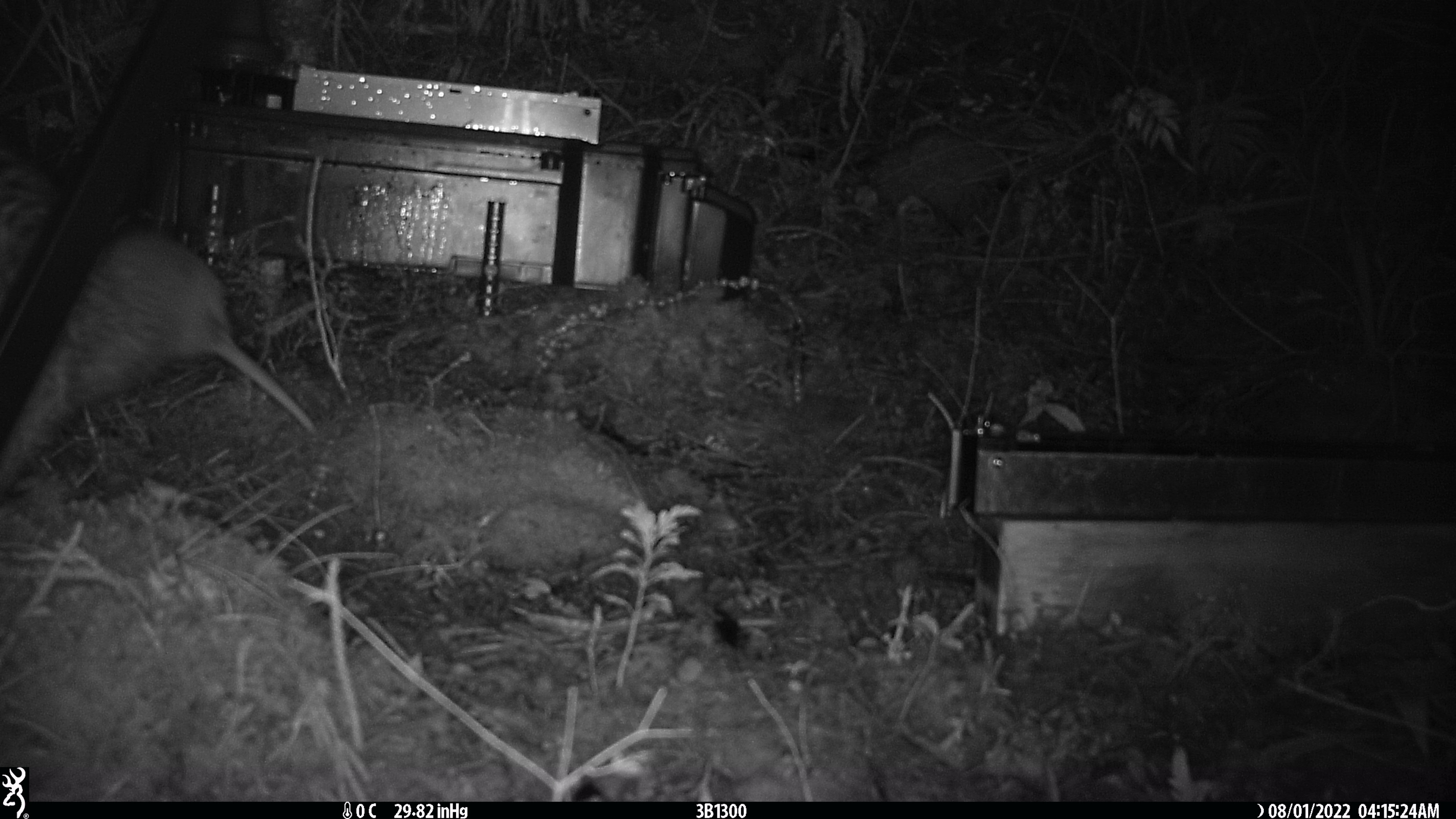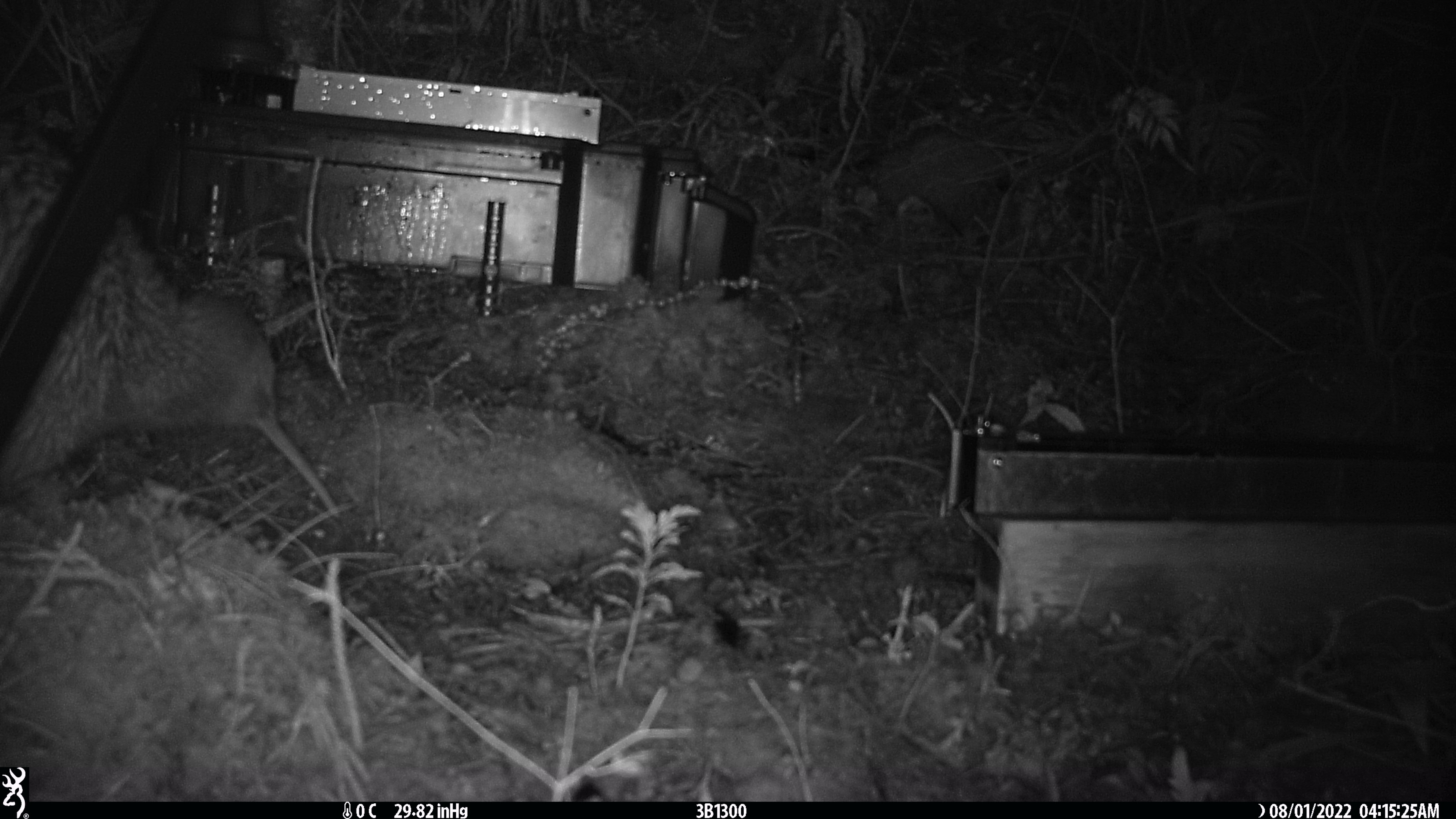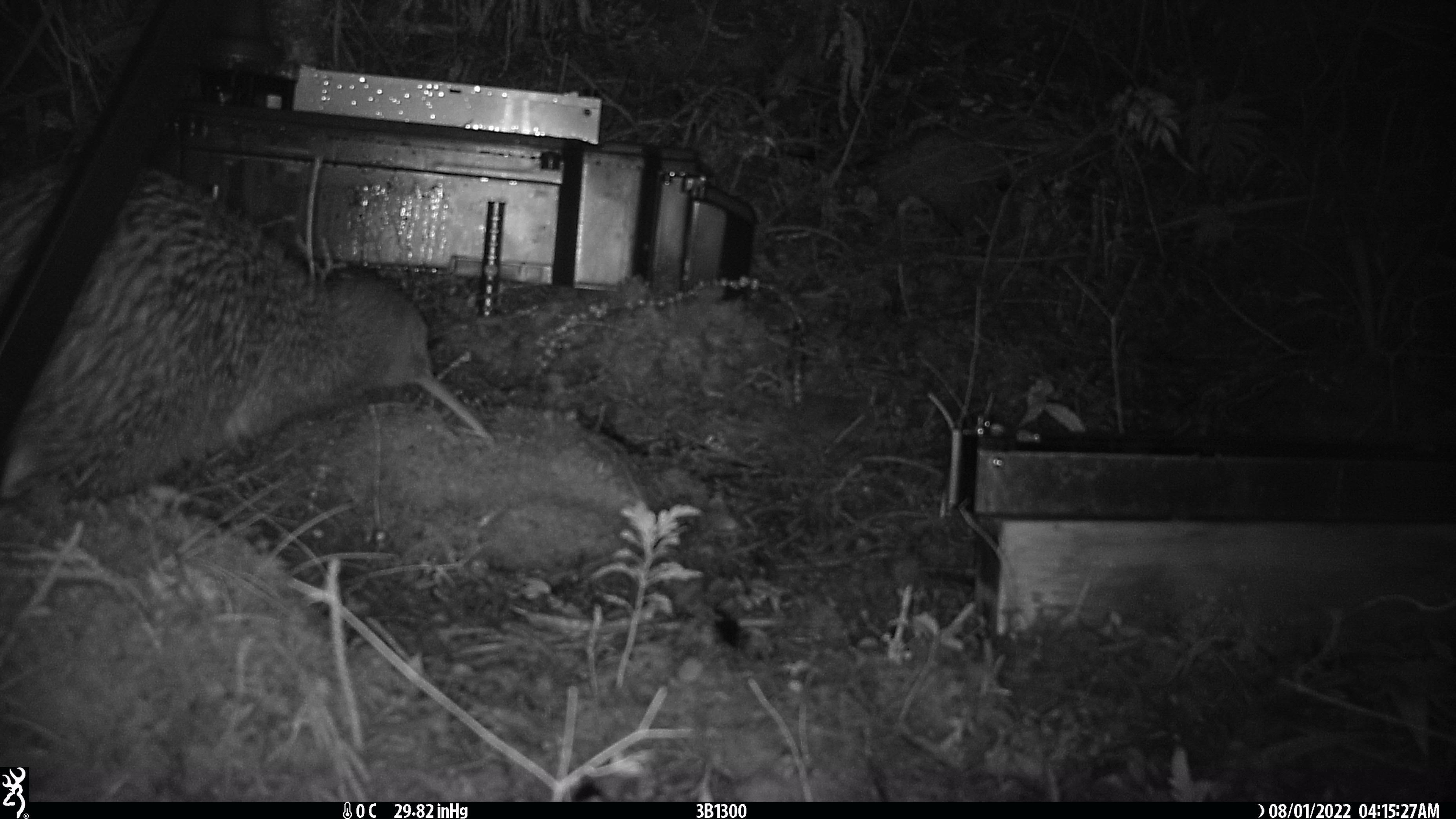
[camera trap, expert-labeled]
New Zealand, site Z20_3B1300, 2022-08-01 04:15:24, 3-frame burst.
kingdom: Animalia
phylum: Chordata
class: Aves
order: Apterygiformes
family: Apterygidae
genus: Apteryx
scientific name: Apteryx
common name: kiwi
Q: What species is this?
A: Kiwi (Apteryx).